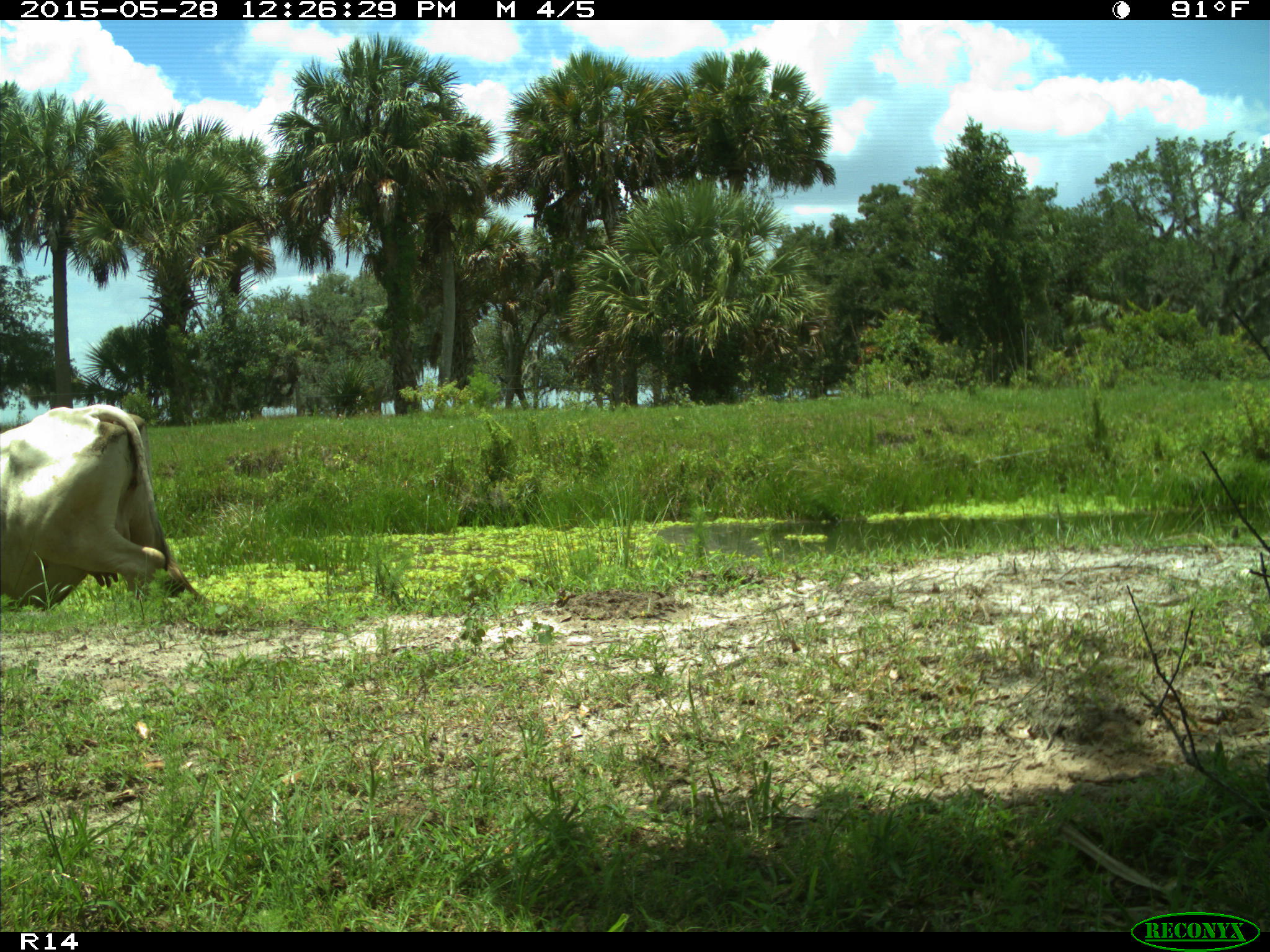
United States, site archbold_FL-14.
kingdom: Animalia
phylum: Chordata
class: Mammalia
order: Artiodactyla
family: Bovidae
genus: Bos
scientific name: Bos taurus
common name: domestic cow